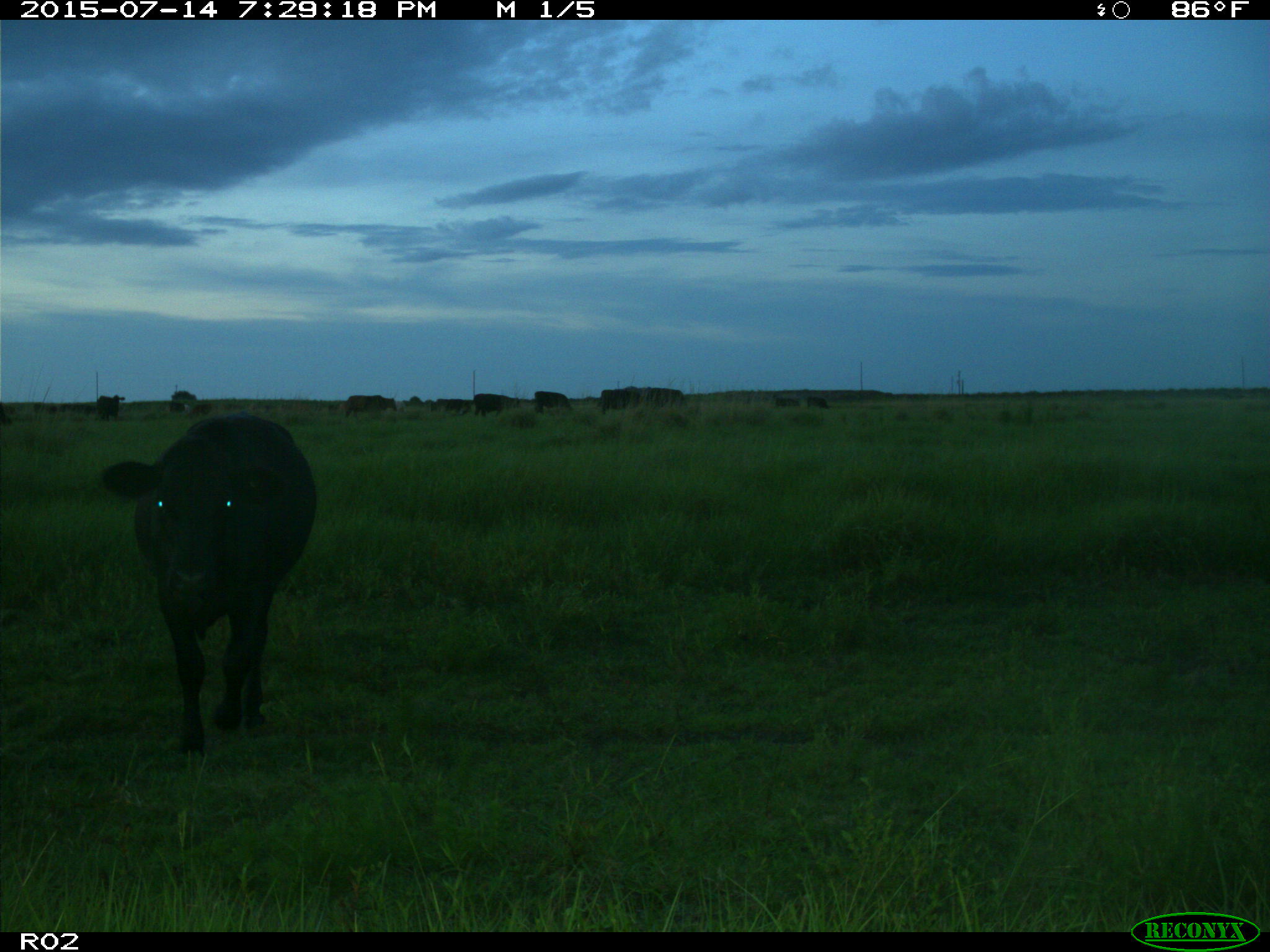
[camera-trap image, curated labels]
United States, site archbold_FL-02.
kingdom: Animalia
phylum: Chordata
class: Mammalia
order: Artiodactyla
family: Bovidae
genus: Bos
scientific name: Bos taurus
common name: domestic cow